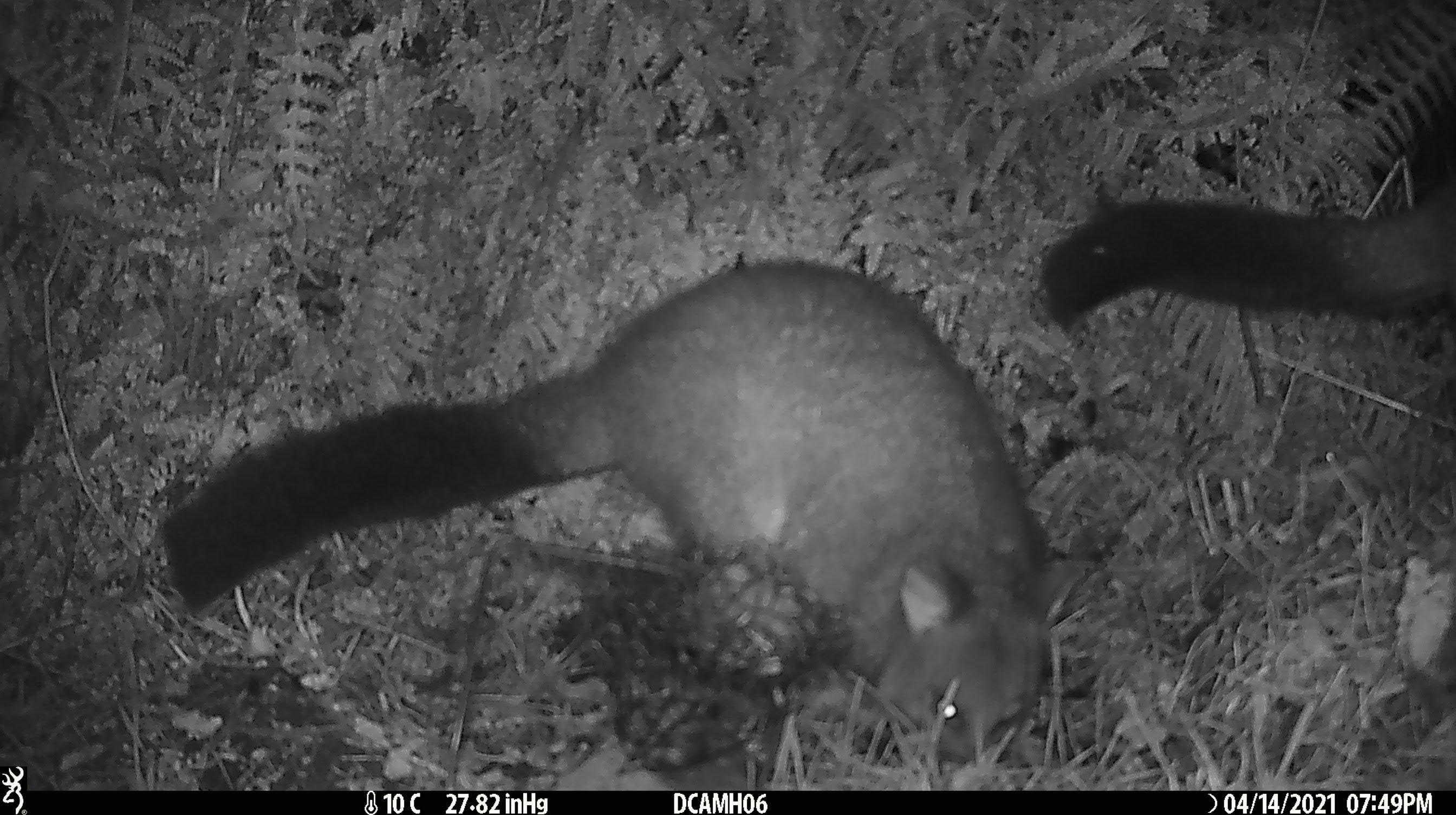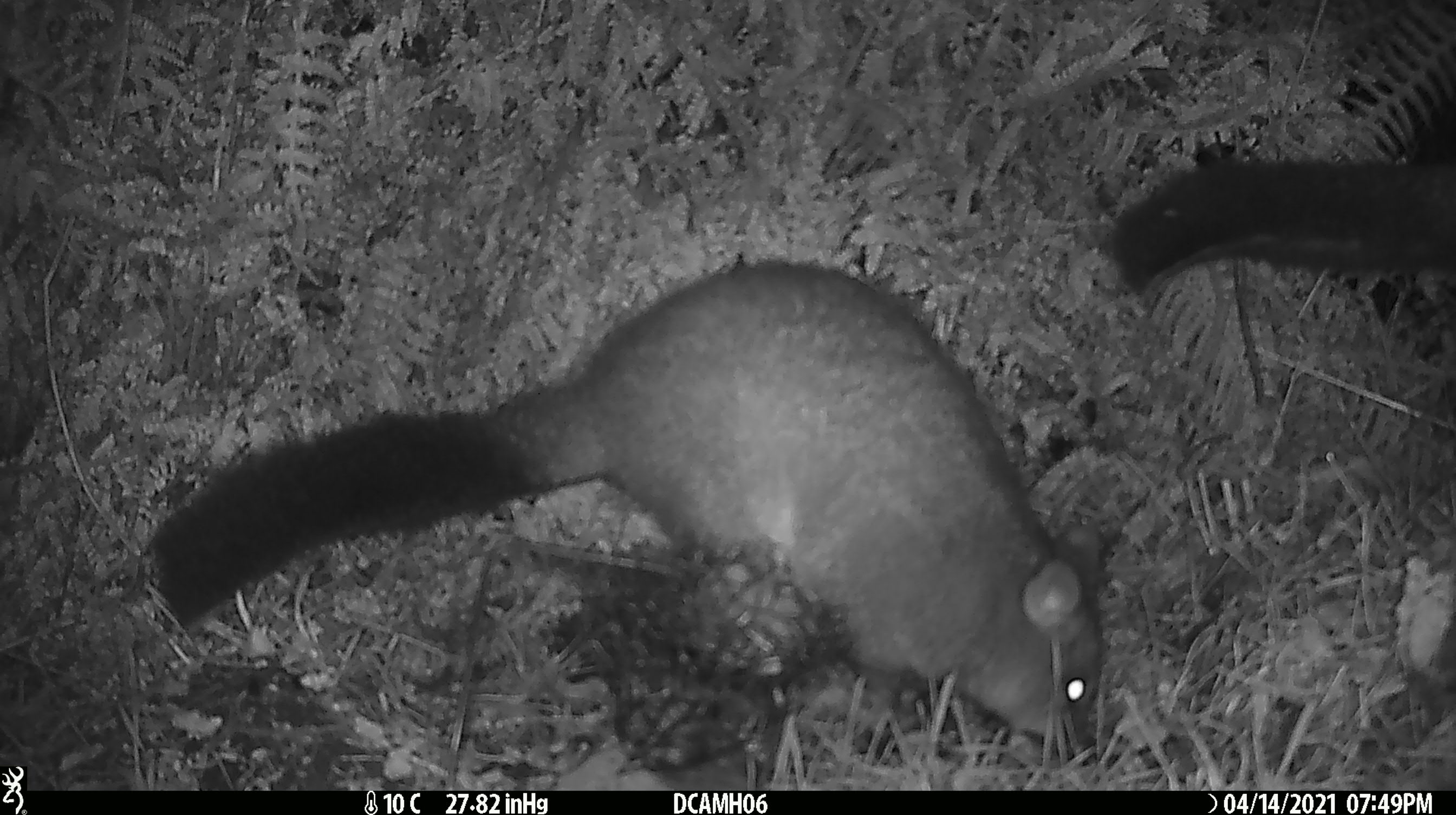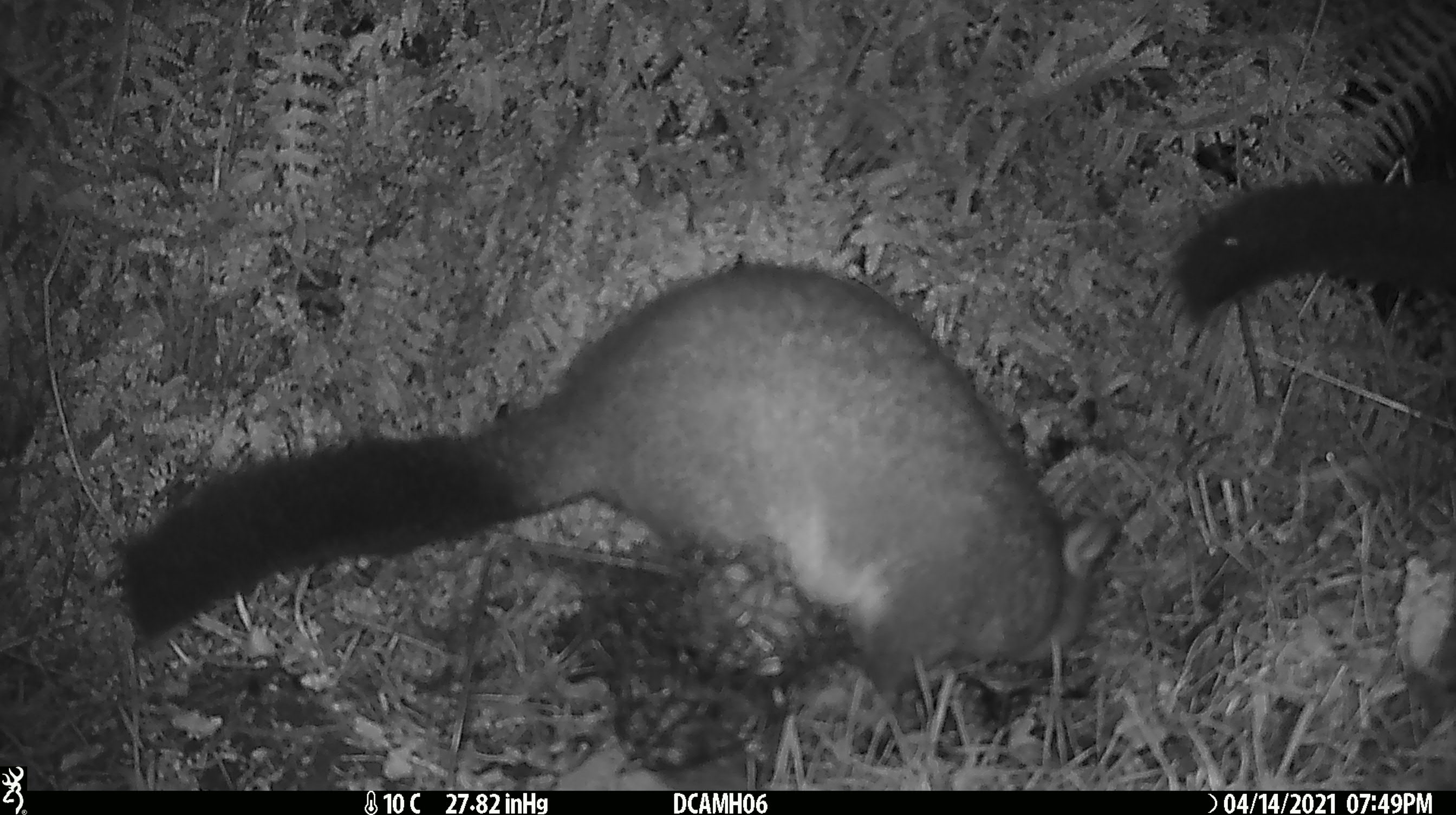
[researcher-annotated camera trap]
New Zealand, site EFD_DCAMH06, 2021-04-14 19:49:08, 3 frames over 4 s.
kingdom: Animalia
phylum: Chordata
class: Mammalia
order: Diprotodontia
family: Phalangeridae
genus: Trichosurus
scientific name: Trichosurus vulpecula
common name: common brushtail possum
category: possum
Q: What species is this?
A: Possum (common brushtail possum) (Trichosurus vulpecula).